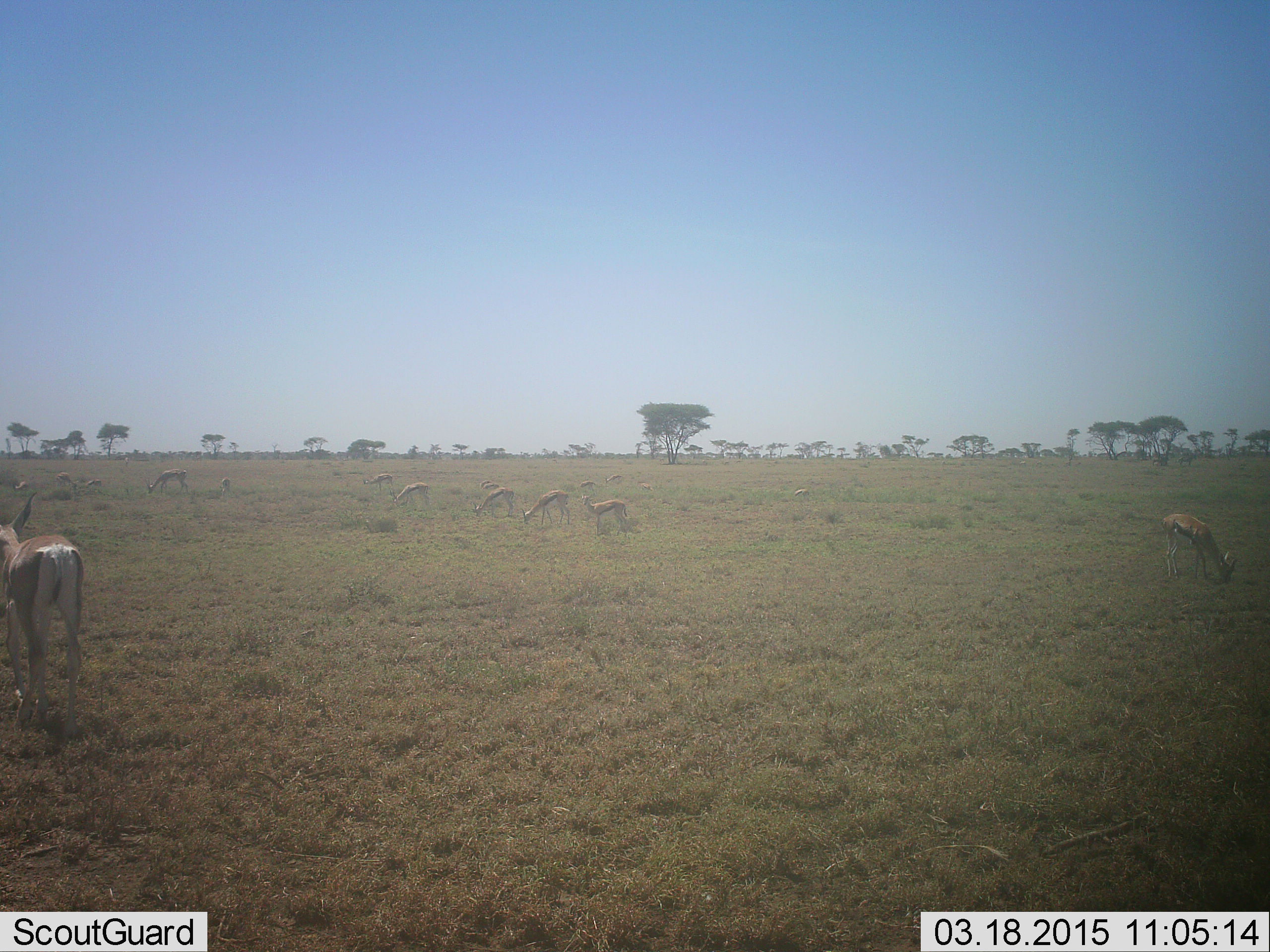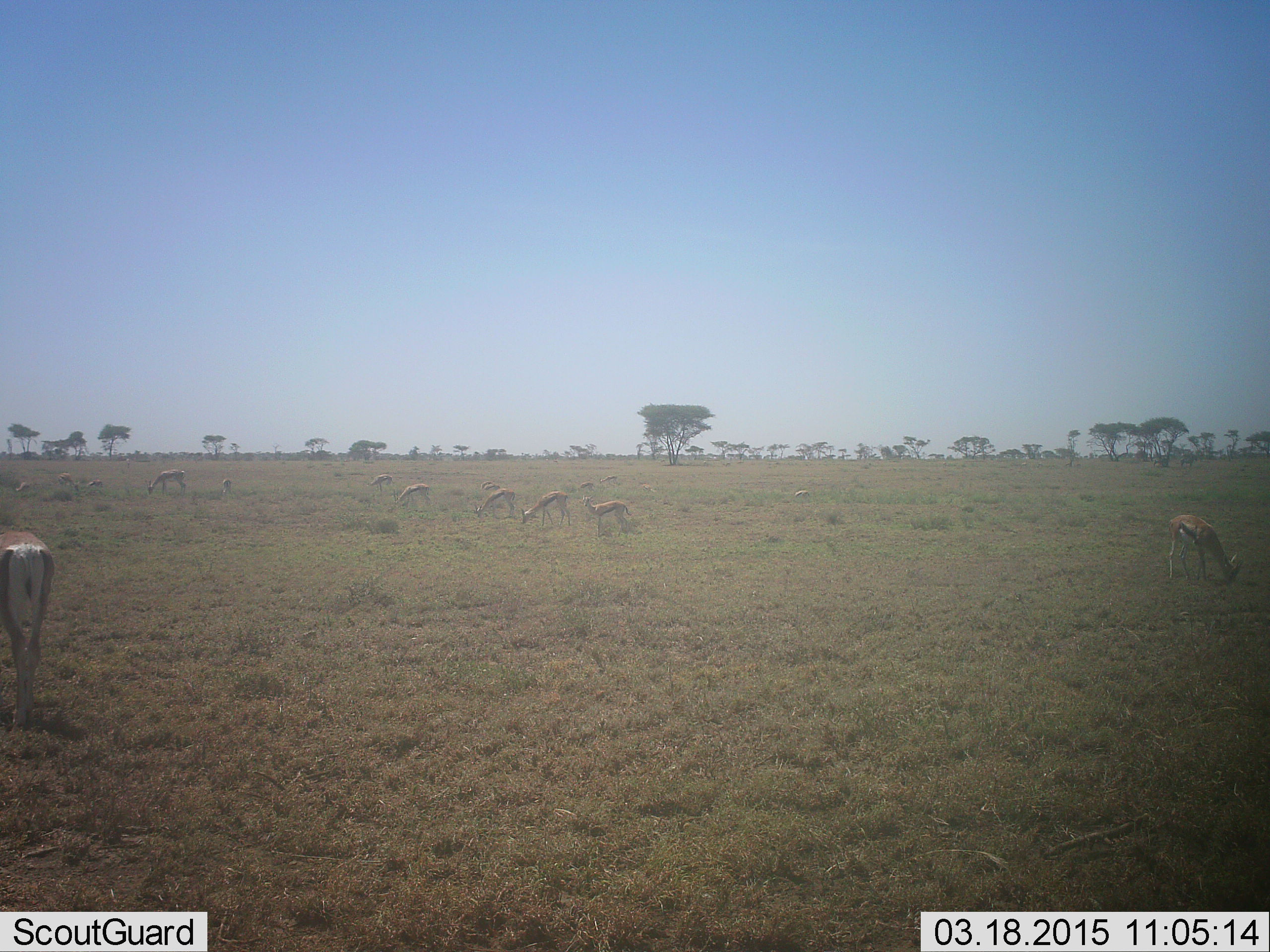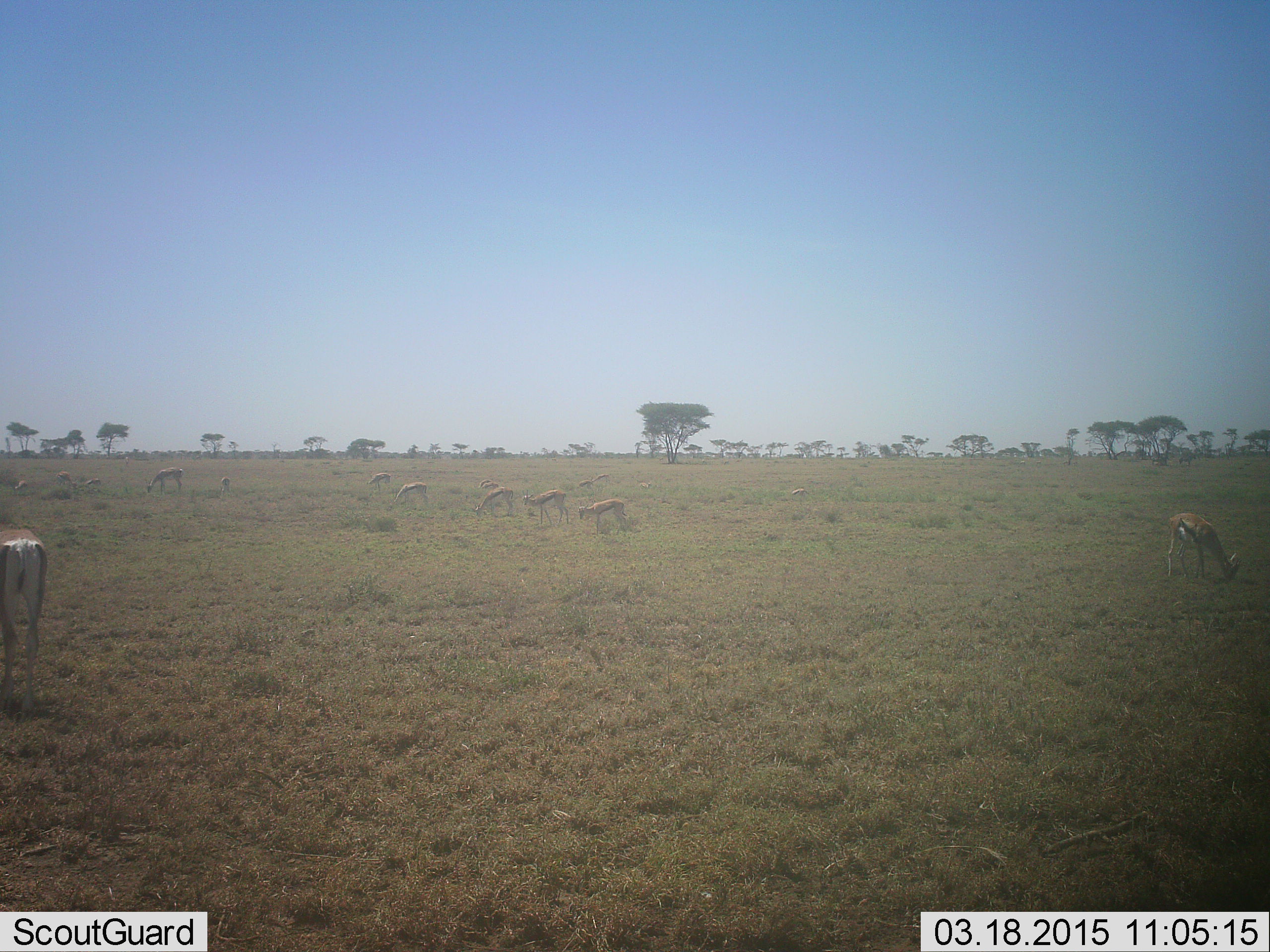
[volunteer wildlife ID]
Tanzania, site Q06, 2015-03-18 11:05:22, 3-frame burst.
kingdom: Animalia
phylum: Chordata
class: Mammalia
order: Artiodactyla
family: Bovidae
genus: Eudorcas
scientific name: Eudorcas thomsonii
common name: thomson's gazelle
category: gazellethomsons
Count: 11-50.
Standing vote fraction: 70%.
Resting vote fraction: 0%.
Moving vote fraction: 30%.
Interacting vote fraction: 0%.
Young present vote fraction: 10%.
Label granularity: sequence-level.